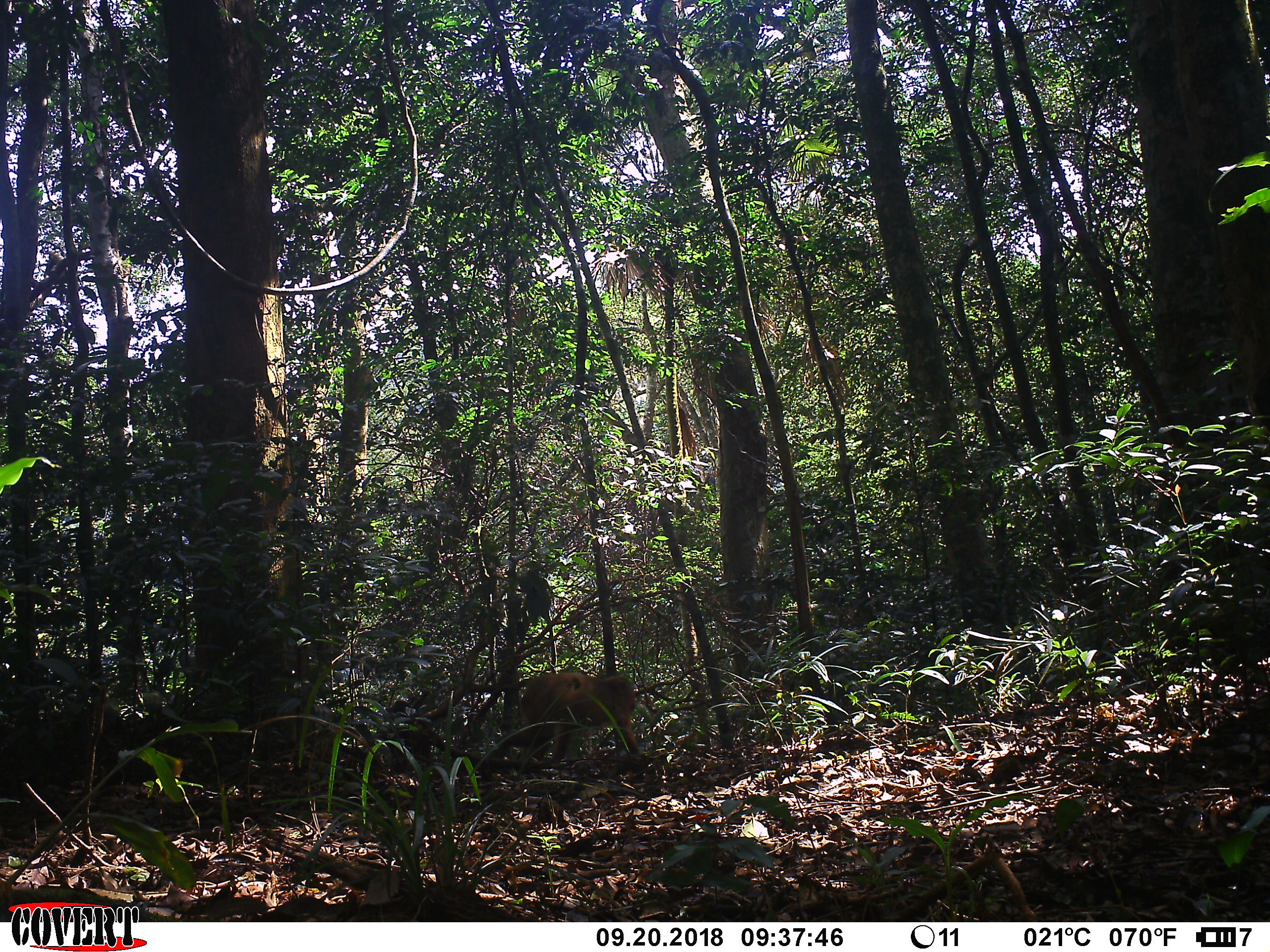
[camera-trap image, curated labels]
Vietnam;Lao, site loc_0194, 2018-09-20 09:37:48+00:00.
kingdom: Animalia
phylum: Chordata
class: Mammalia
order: Primates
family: Cercopithecidae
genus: Macaca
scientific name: Macaca arctoides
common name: stump-tailed macaque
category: stump tailed macaque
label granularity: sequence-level